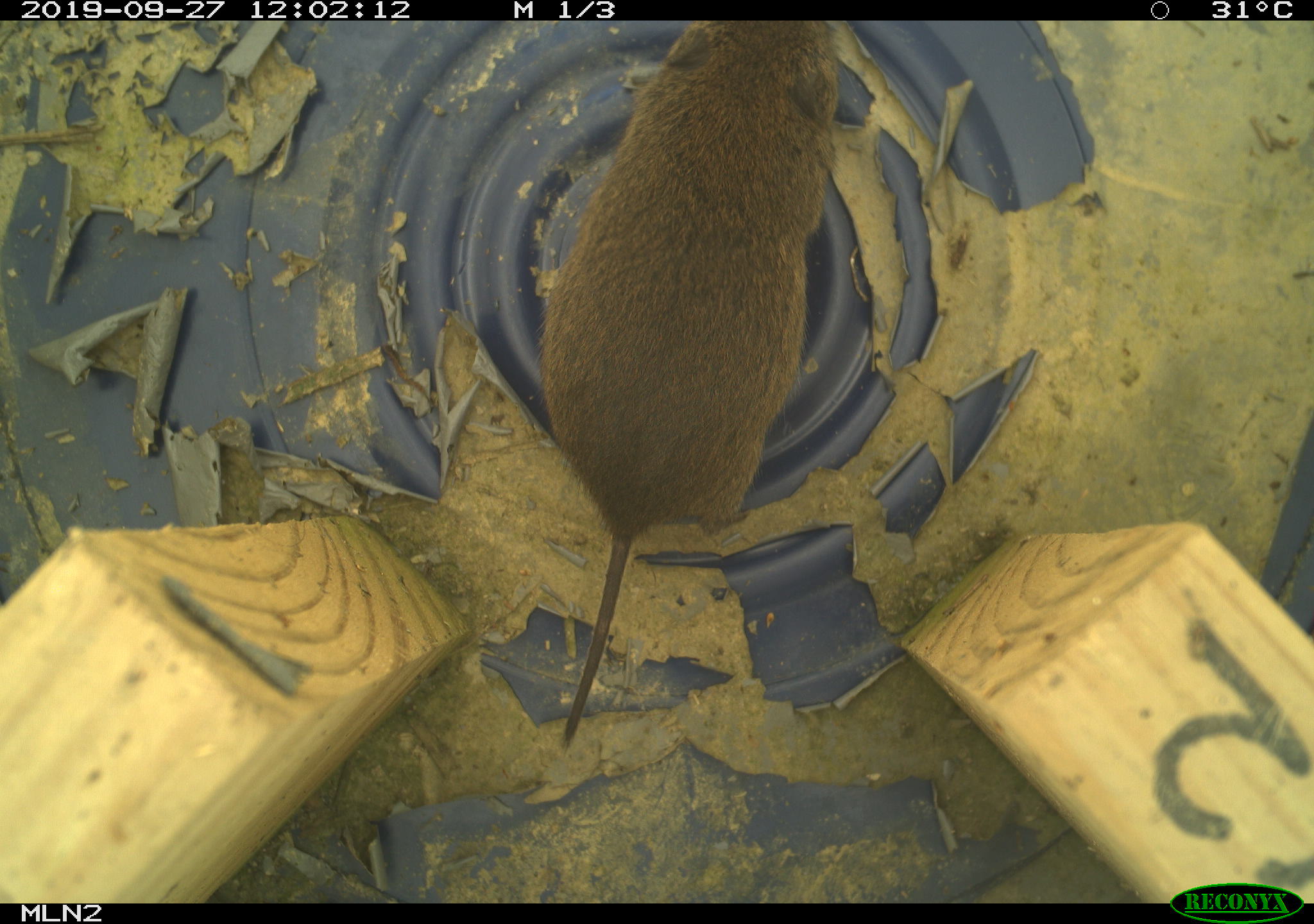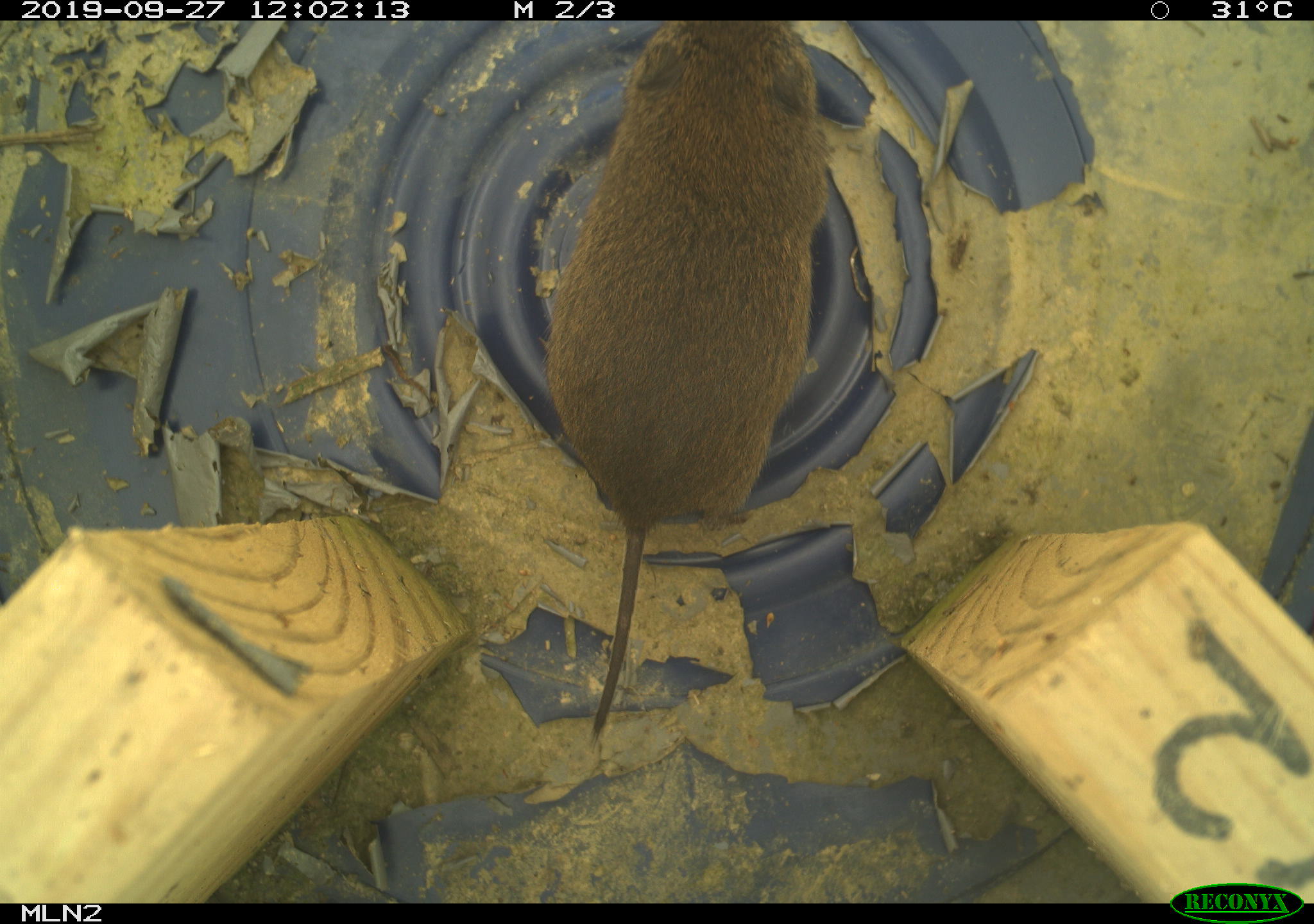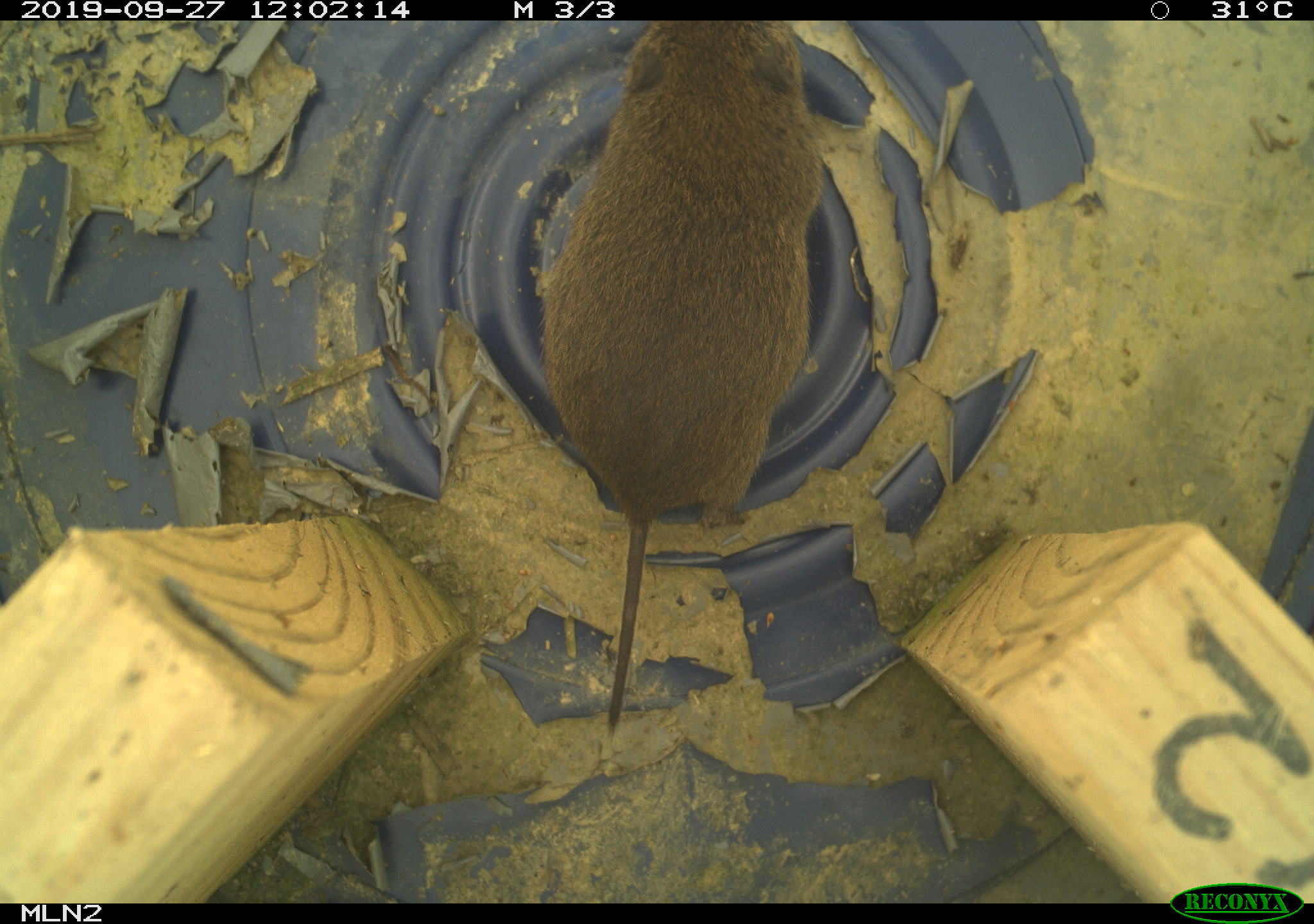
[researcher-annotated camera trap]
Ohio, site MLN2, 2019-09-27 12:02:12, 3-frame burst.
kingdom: Animalia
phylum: Chordata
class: Mammalia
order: Rodentia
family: Cricetidae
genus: Microtus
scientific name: Microtus pennsylvanicus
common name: meadow vole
Meadow vole (Microtus pennsylvanicus).